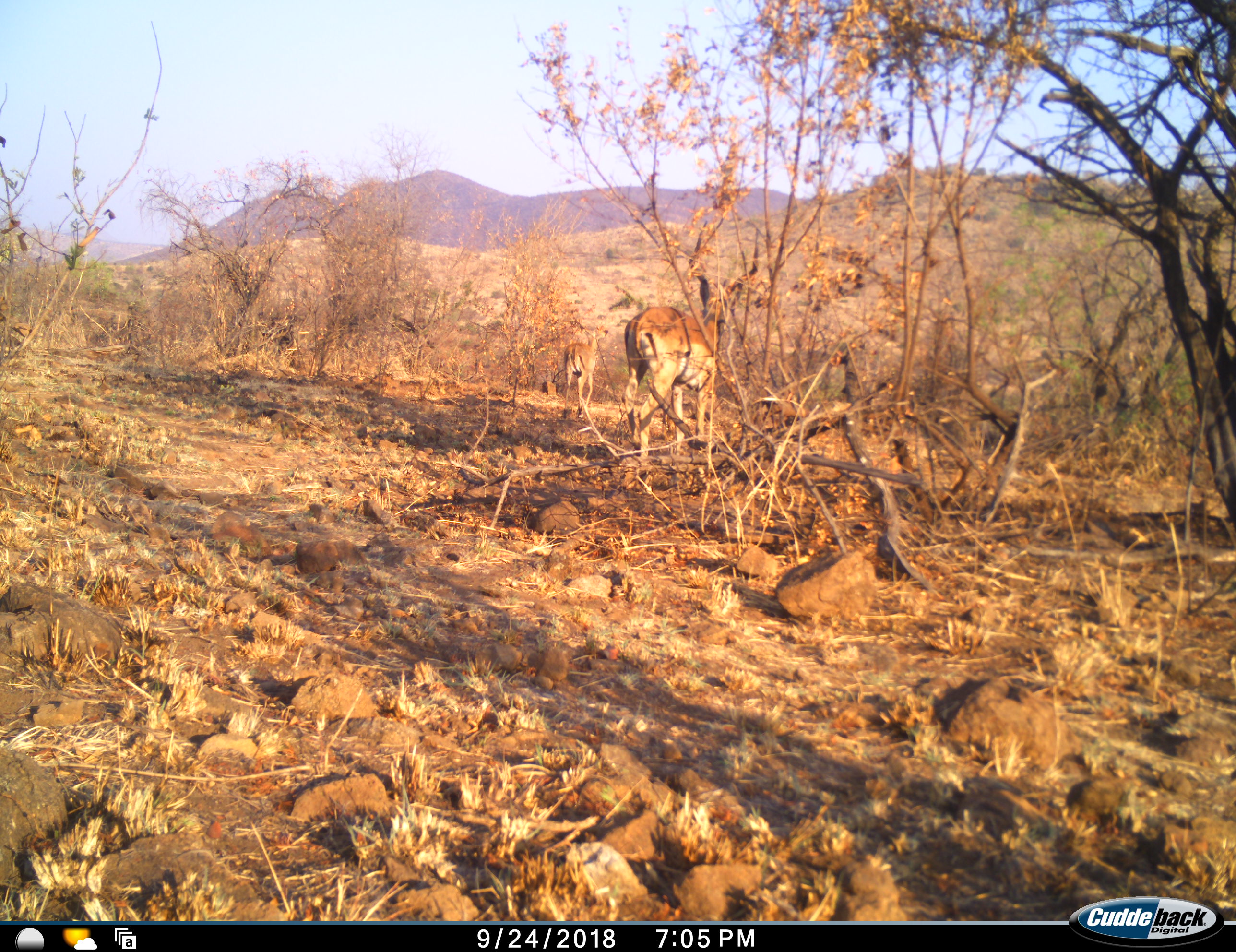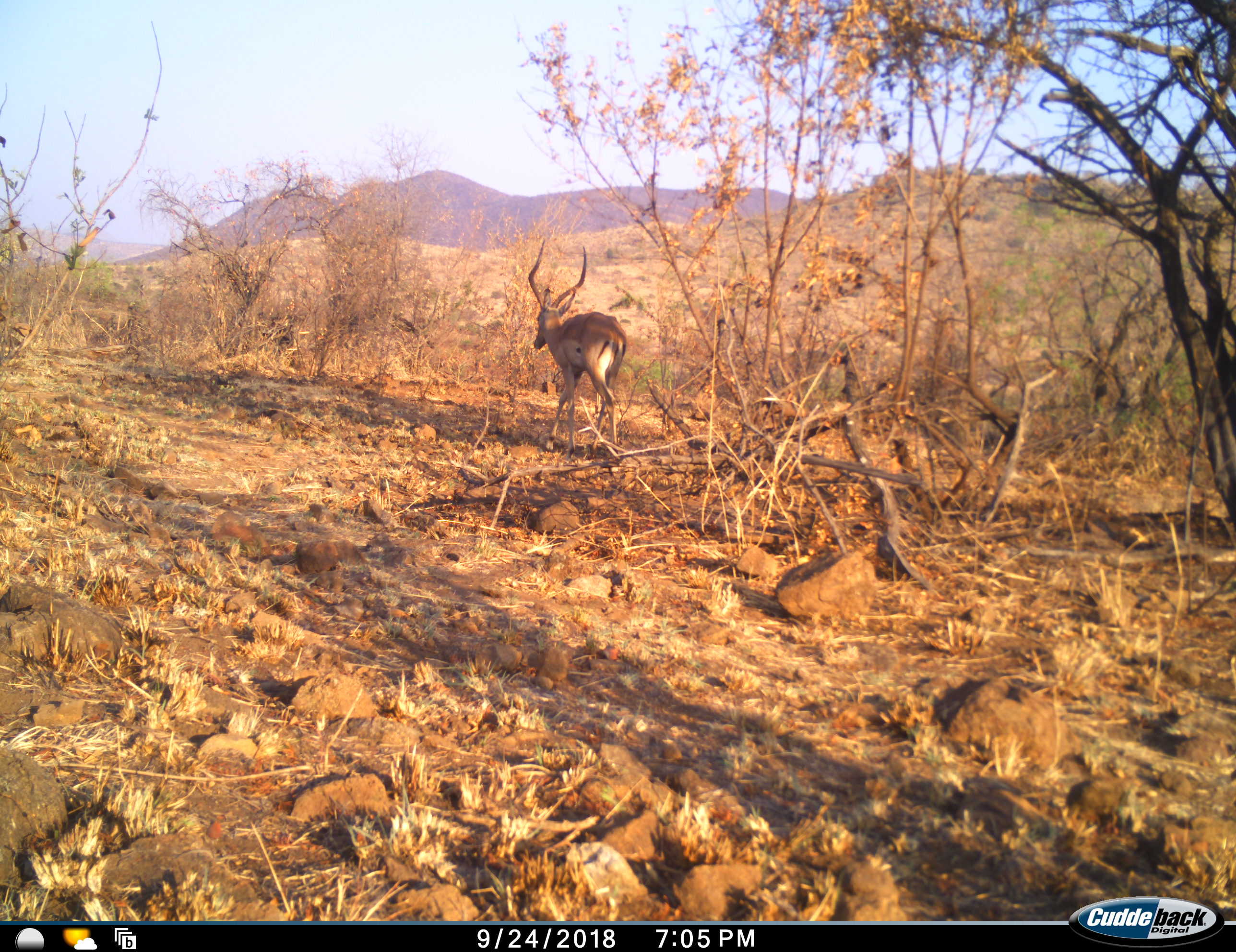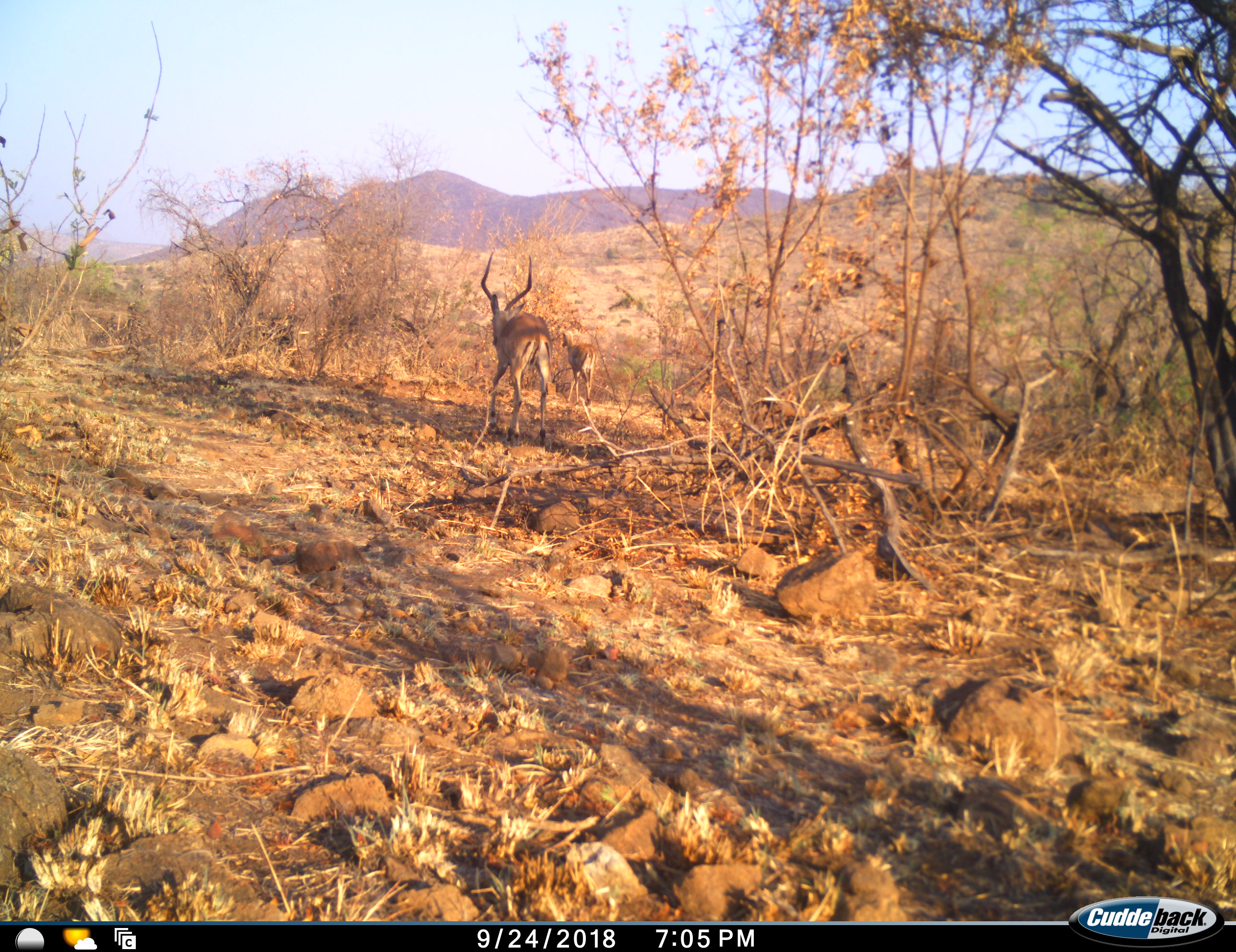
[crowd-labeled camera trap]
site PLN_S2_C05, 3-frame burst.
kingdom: Animalia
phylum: Chordata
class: Mammalia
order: Artiodactyla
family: Bovidae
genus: Aepyceros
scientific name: Aepyceros melampus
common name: impala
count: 2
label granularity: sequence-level